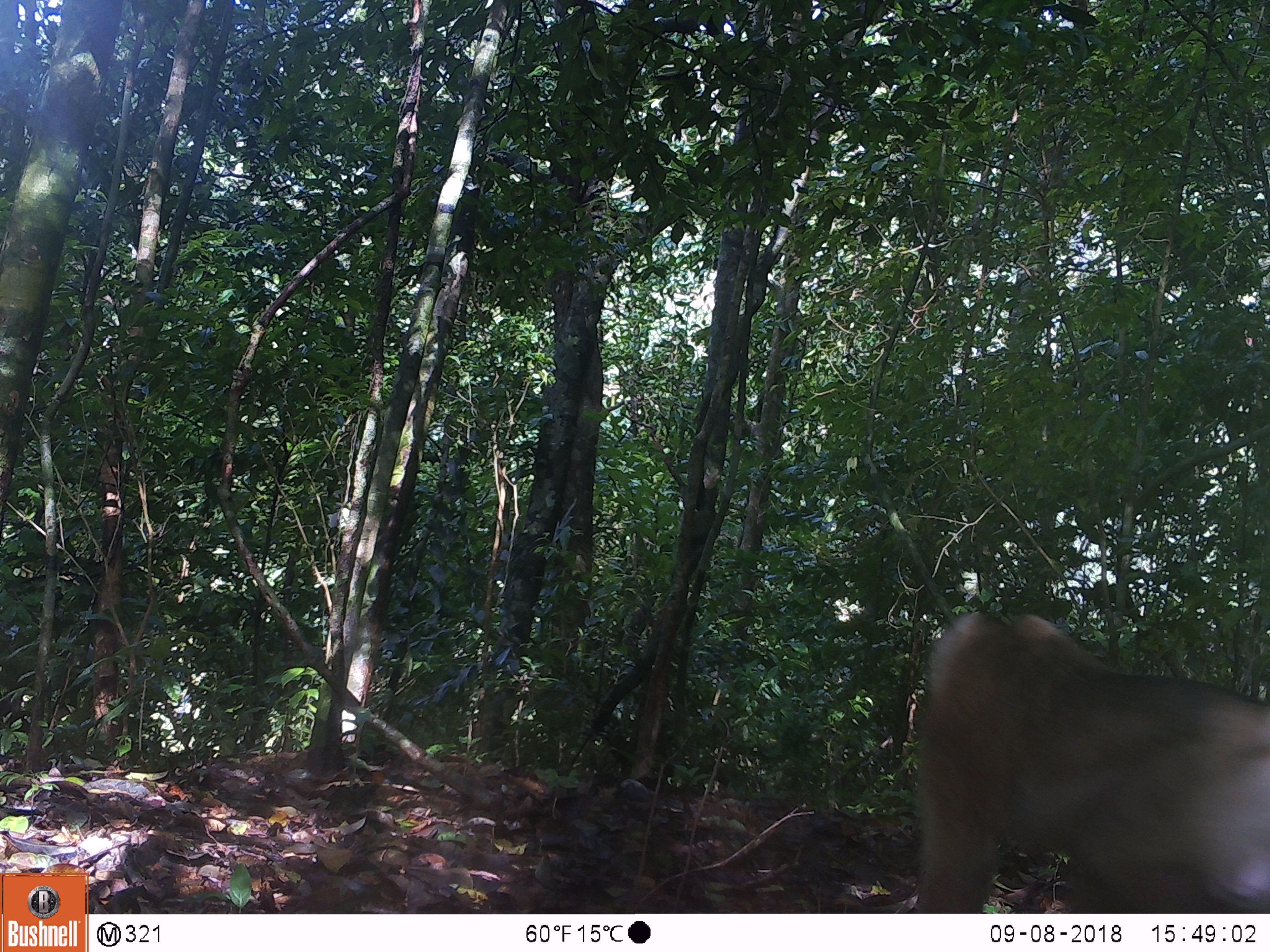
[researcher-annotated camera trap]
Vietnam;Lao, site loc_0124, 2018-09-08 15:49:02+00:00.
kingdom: Animalia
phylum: Chordata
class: Mammalia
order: Primates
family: Cercopithecidae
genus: Macaca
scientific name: Macaca nemestrina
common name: pig-tailed macaque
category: pig tailed macaque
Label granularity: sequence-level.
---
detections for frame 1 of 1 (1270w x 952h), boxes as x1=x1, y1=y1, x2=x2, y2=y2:
pig tailed macaque: x1=910, y1=608, x2=1269, y2=913